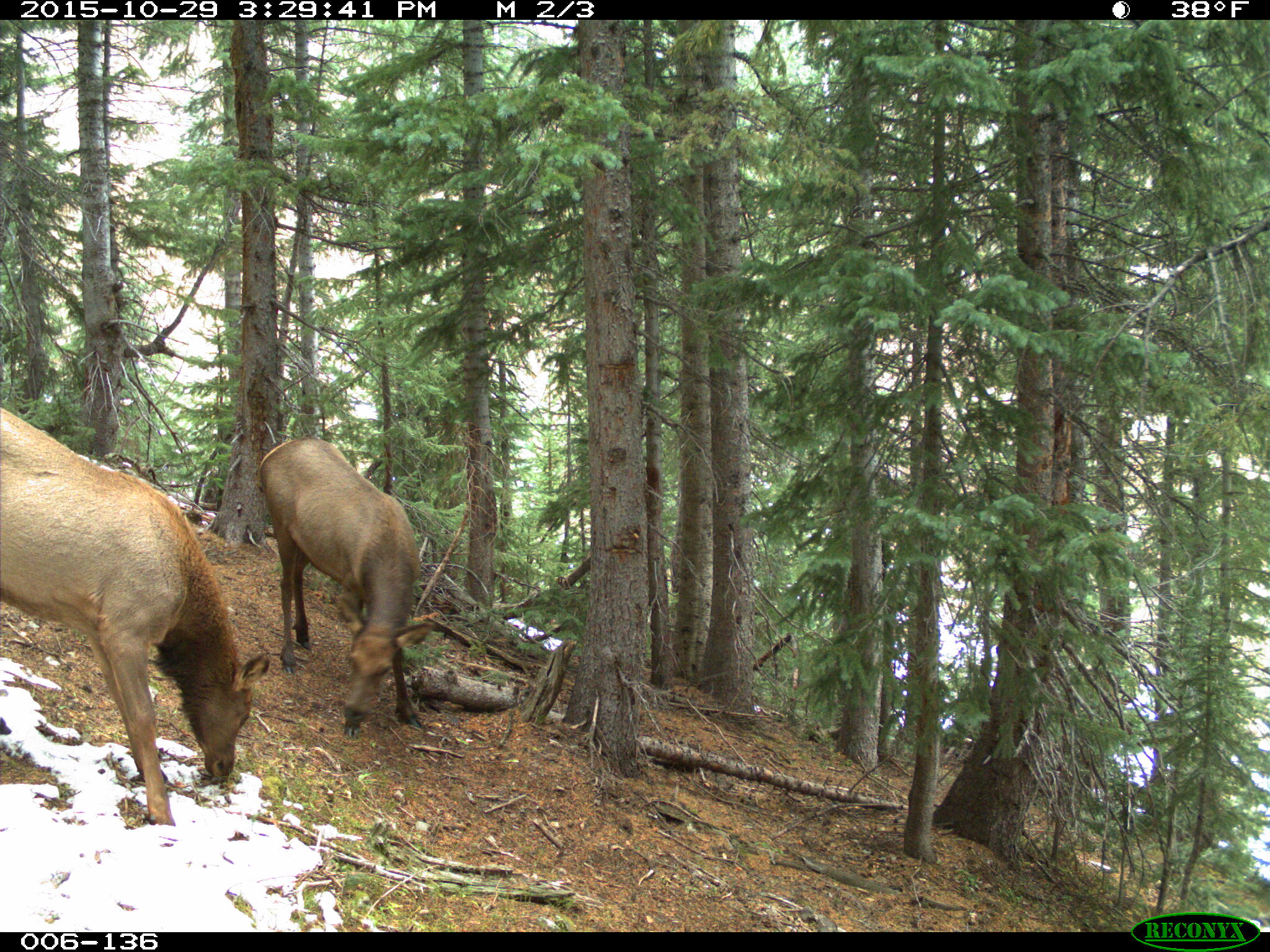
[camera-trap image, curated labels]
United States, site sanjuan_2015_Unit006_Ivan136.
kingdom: Animalia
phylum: Chordata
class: Mammalia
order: Artiodactyla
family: Cervidae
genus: Cervus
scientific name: Cervus elaphus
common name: red deer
Cervus elaphus (red deer).